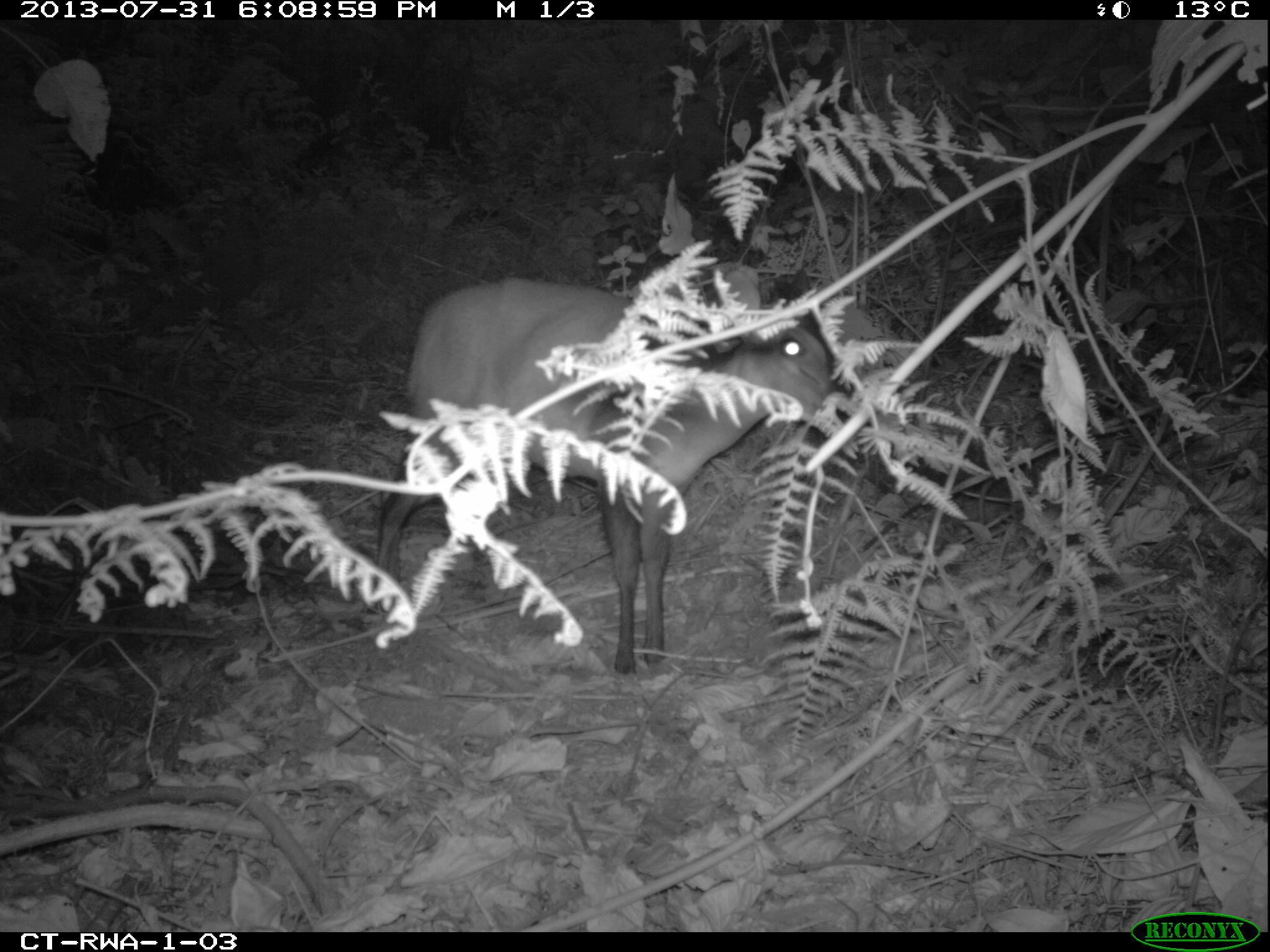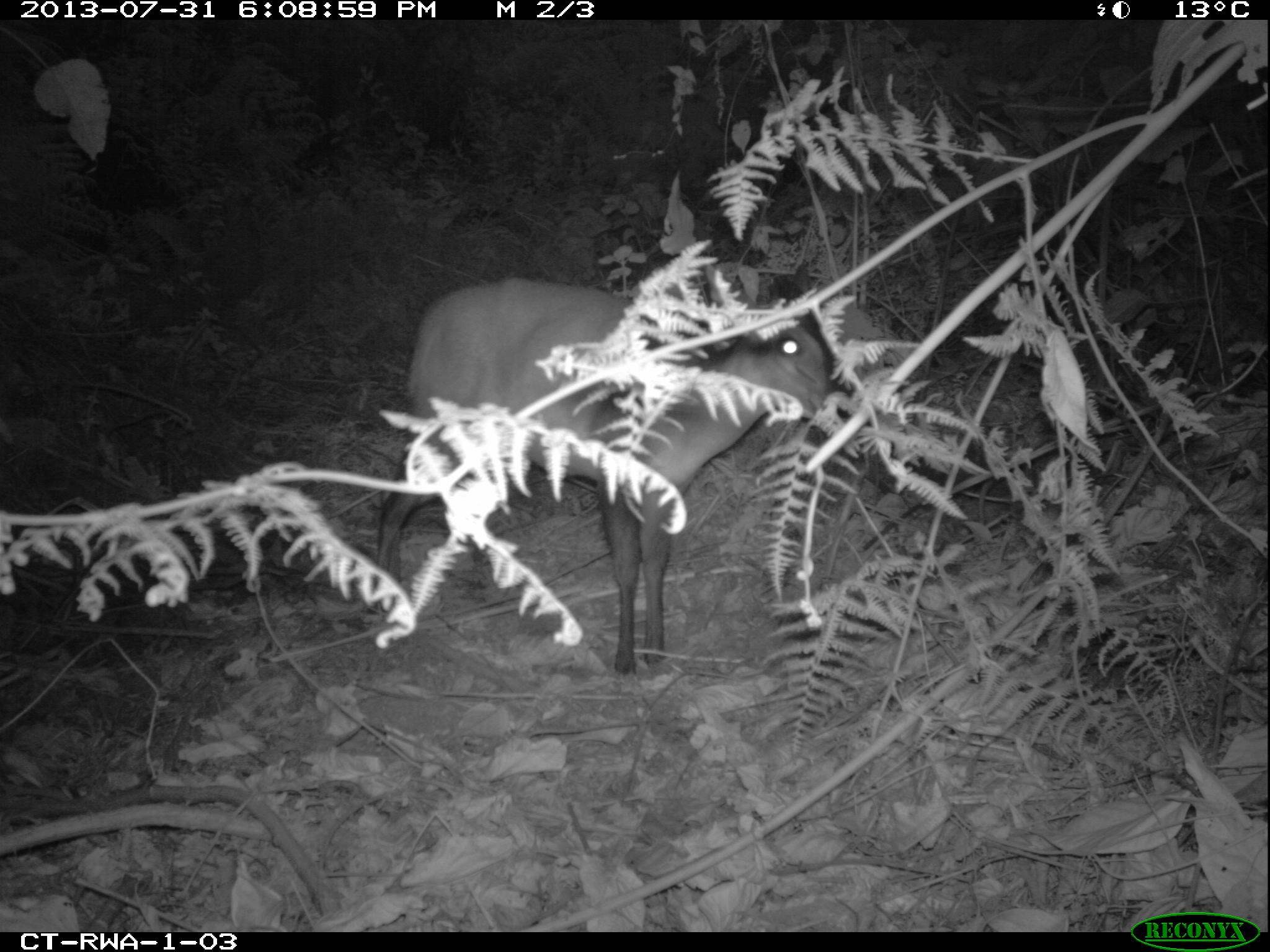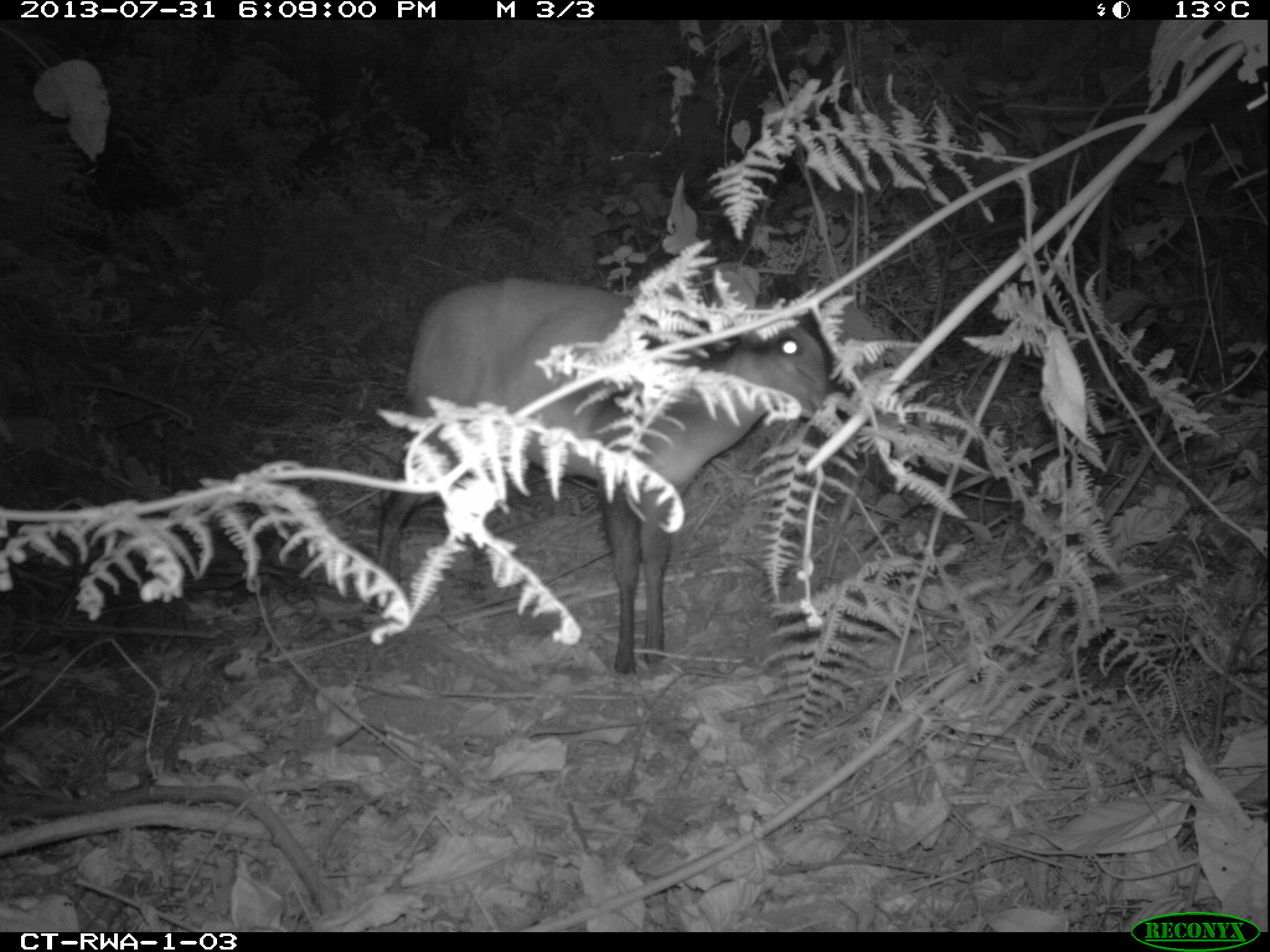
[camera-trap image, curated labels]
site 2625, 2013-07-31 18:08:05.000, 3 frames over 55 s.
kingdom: Animalia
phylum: Chordata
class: Mammalia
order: Artiodactyla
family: Bovidae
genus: Cephalophus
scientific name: Cephalophus nigrifrons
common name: black-fronted duiker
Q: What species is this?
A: Cephalophus nigrifrons (black-fronted duiker).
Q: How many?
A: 1.